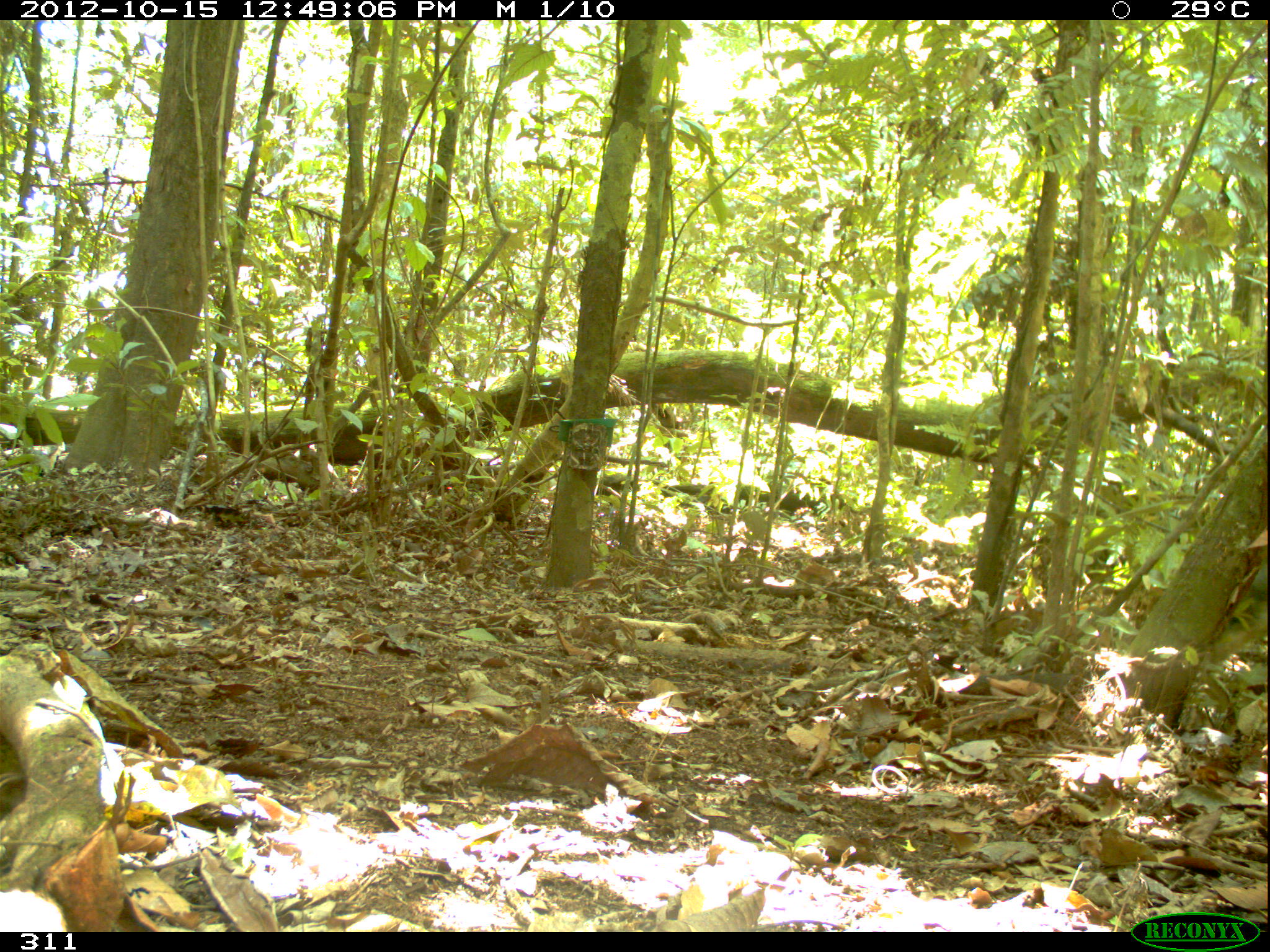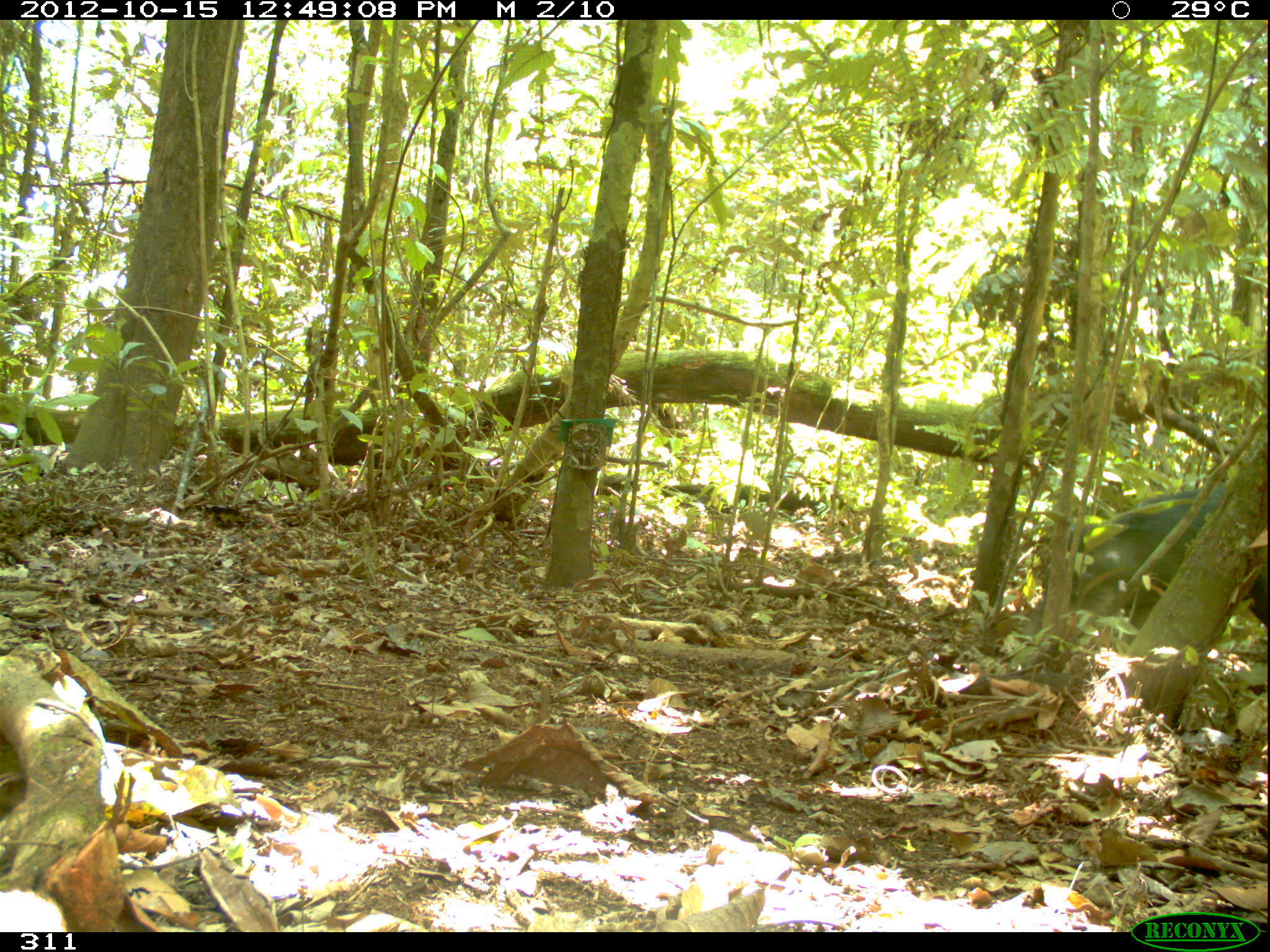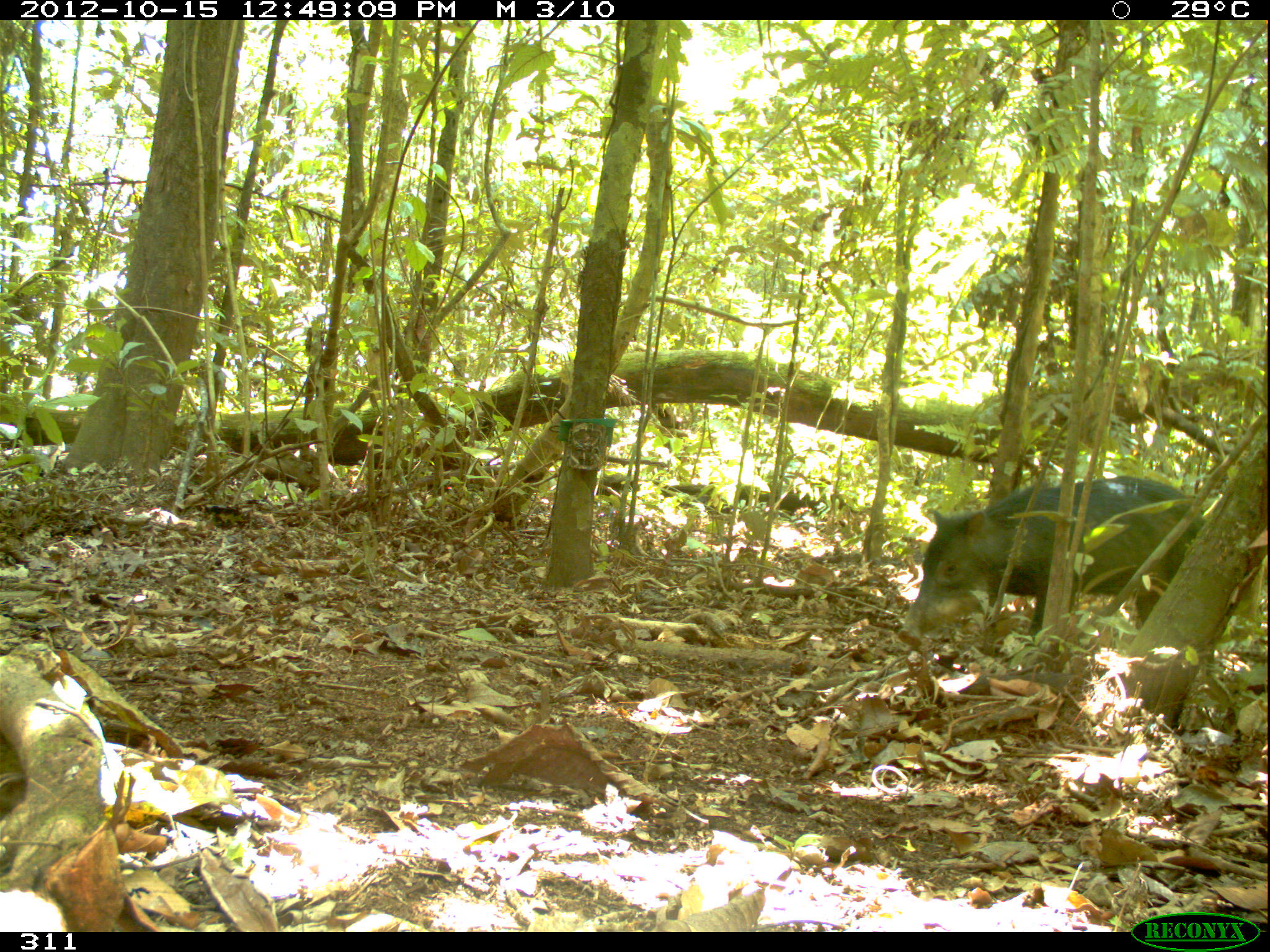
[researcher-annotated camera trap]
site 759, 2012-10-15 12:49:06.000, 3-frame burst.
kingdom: Animalia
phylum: Chordata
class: Mammalia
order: Artiodactyla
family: Tayassuidae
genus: Tayassu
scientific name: Tayassu pecari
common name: white-lipped peccary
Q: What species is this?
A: Tayassu pecari (white-lipped peccary).